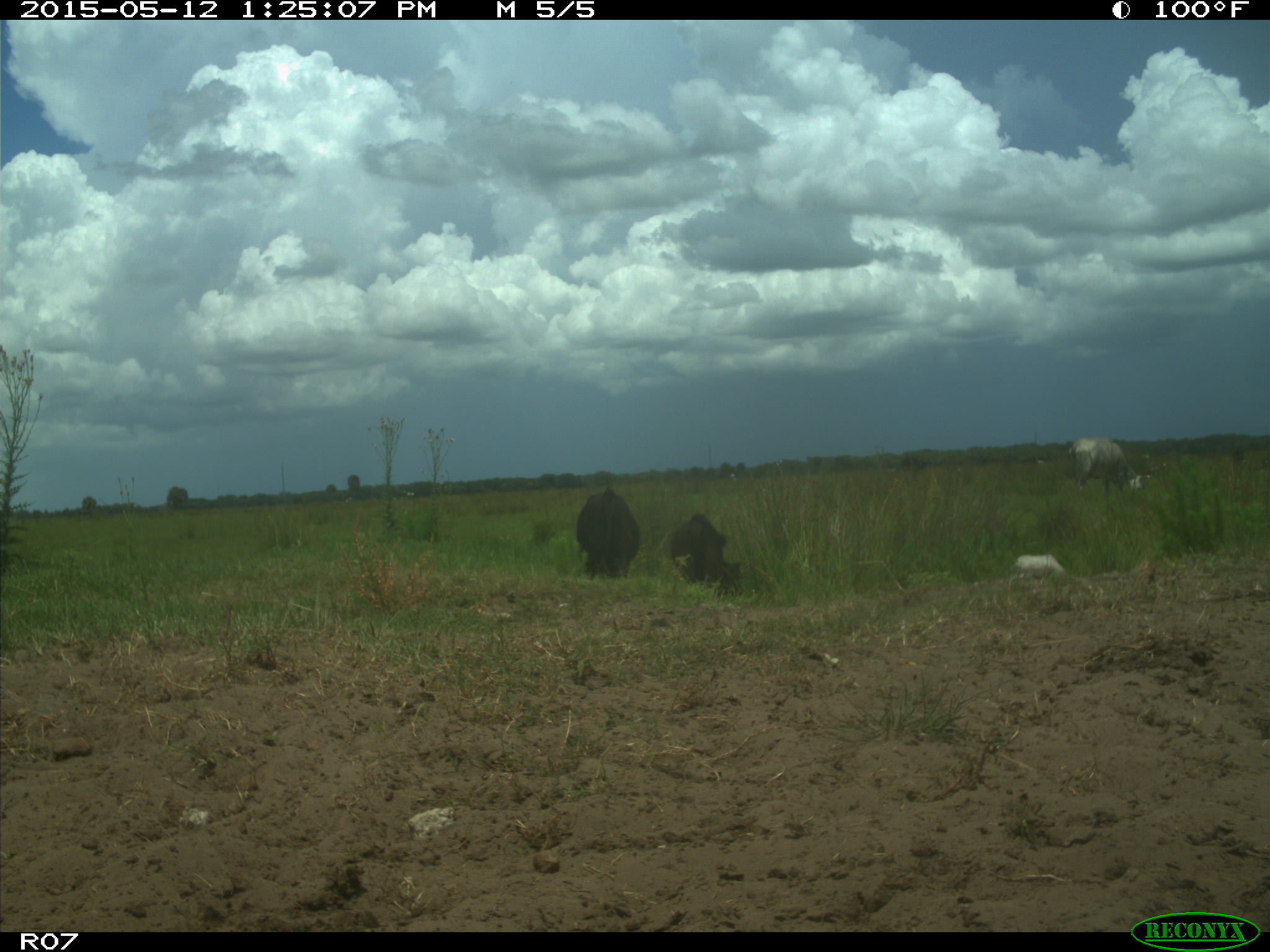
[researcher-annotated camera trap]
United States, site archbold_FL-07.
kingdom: Animalia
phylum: Chordata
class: Mammalia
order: Artiodactyla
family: Bovidae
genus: Bos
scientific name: Bos taurus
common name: domestic cow